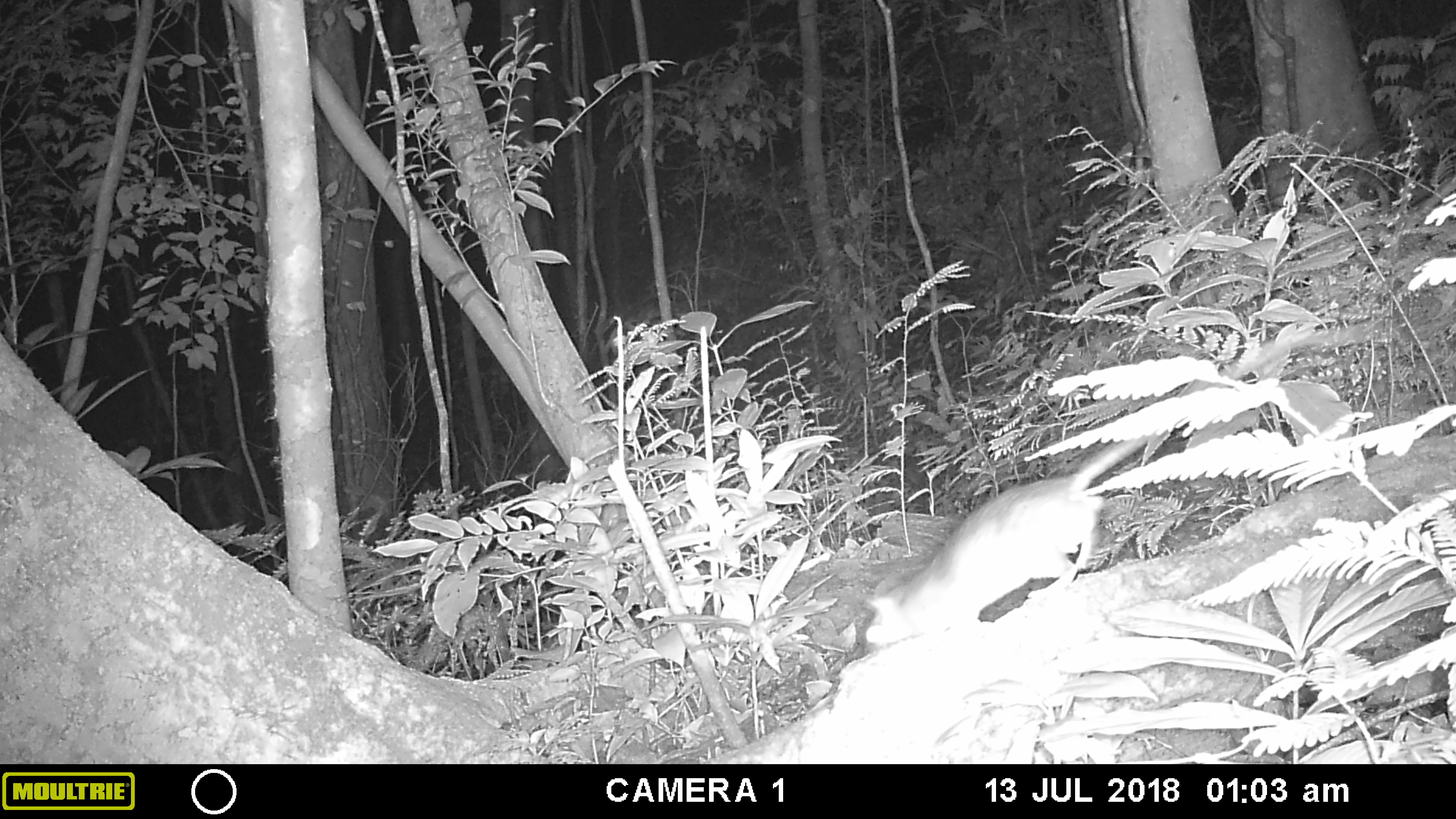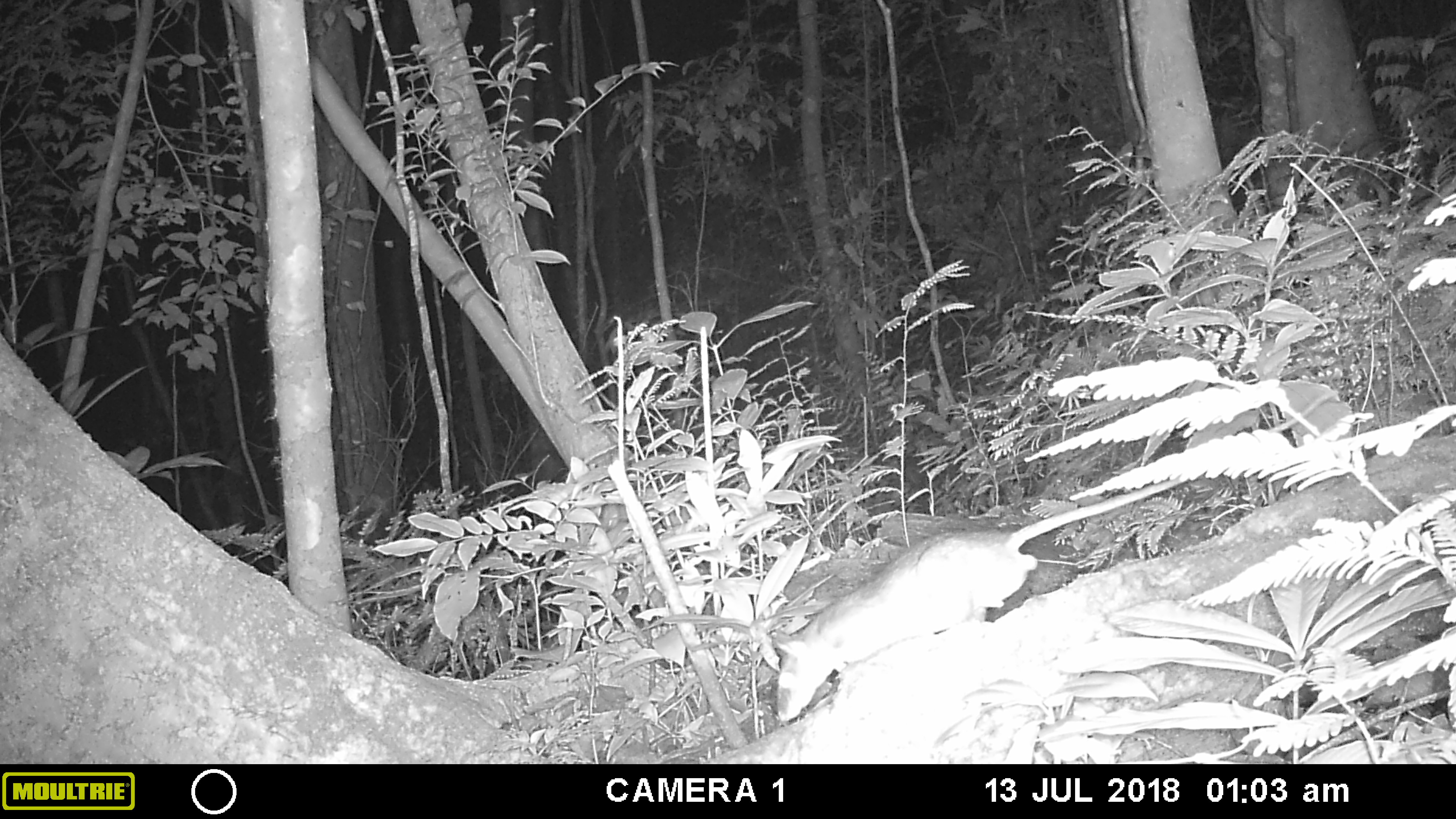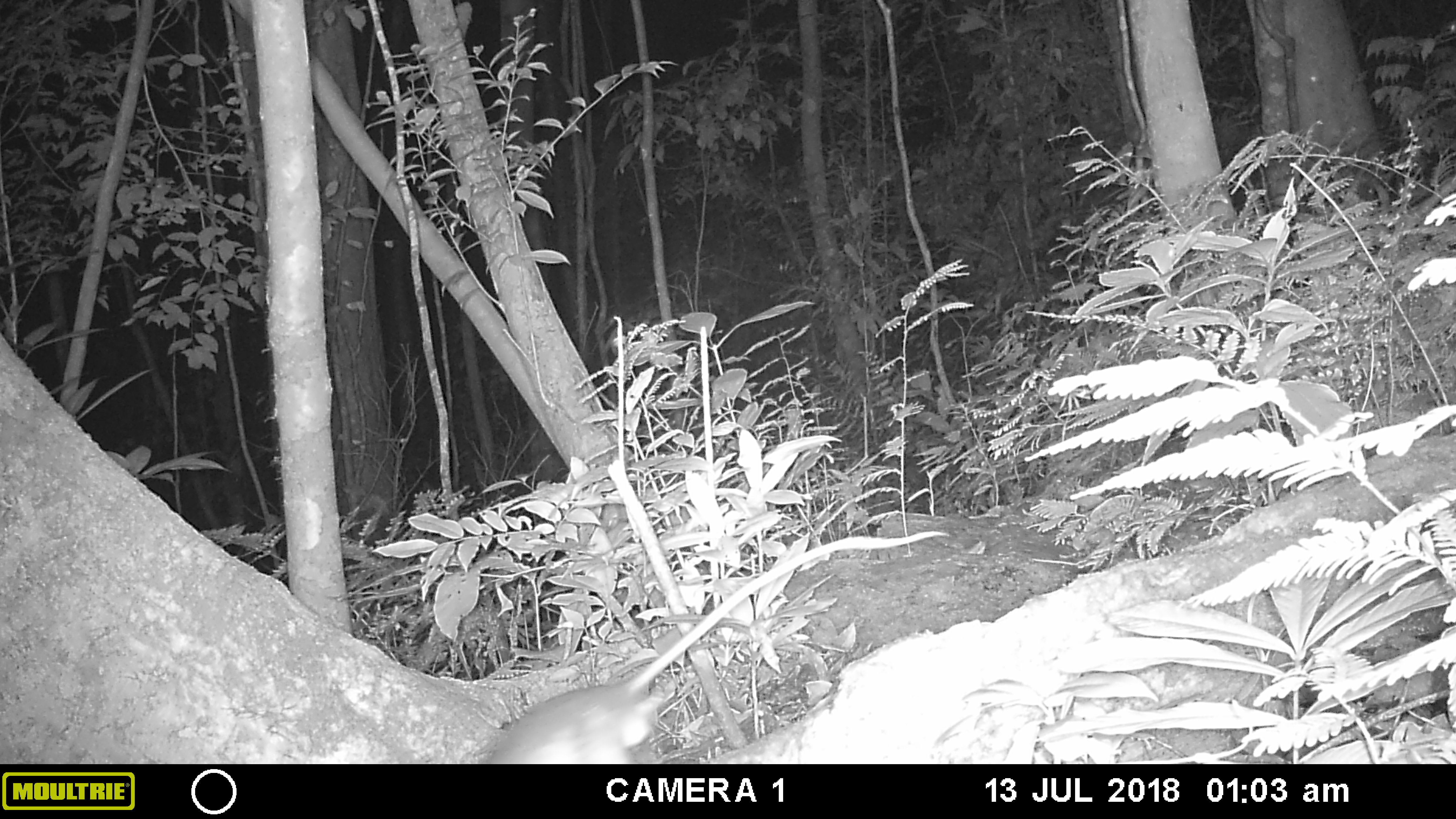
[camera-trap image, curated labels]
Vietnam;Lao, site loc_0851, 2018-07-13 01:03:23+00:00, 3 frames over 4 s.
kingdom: Animalia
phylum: Chordata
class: Mammalia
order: Rodentia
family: Muridae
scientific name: Muridae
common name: old-world mice and rats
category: unidentified murid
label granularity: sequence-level